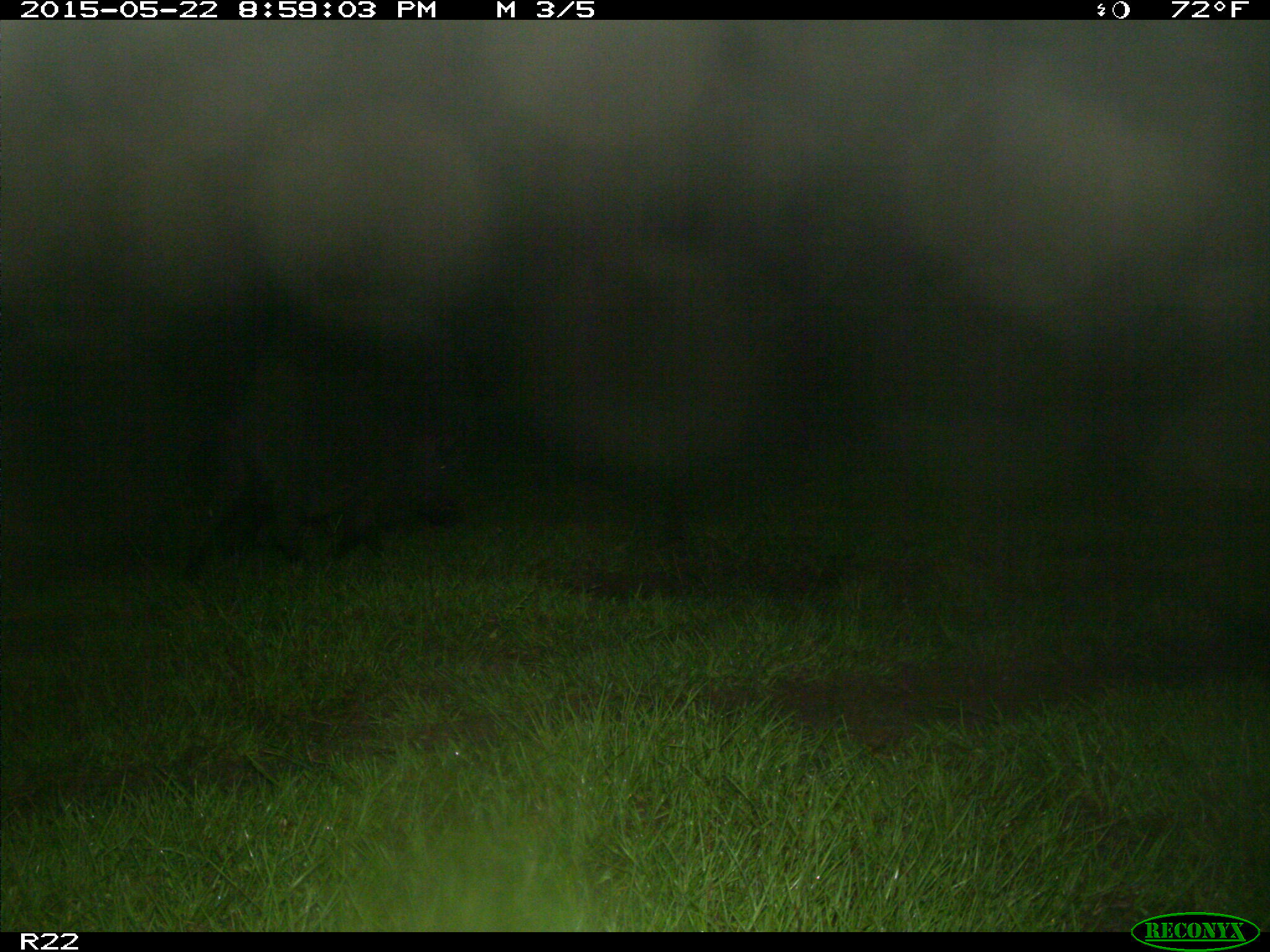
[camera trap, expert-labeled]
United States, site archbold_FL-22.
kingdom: Animalia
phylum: Chordata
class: Mammalia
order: Artiodactyla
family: Bovidae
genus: Bos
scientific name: Bos taurus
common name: domestic cow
Bos taurus (domestic cow).